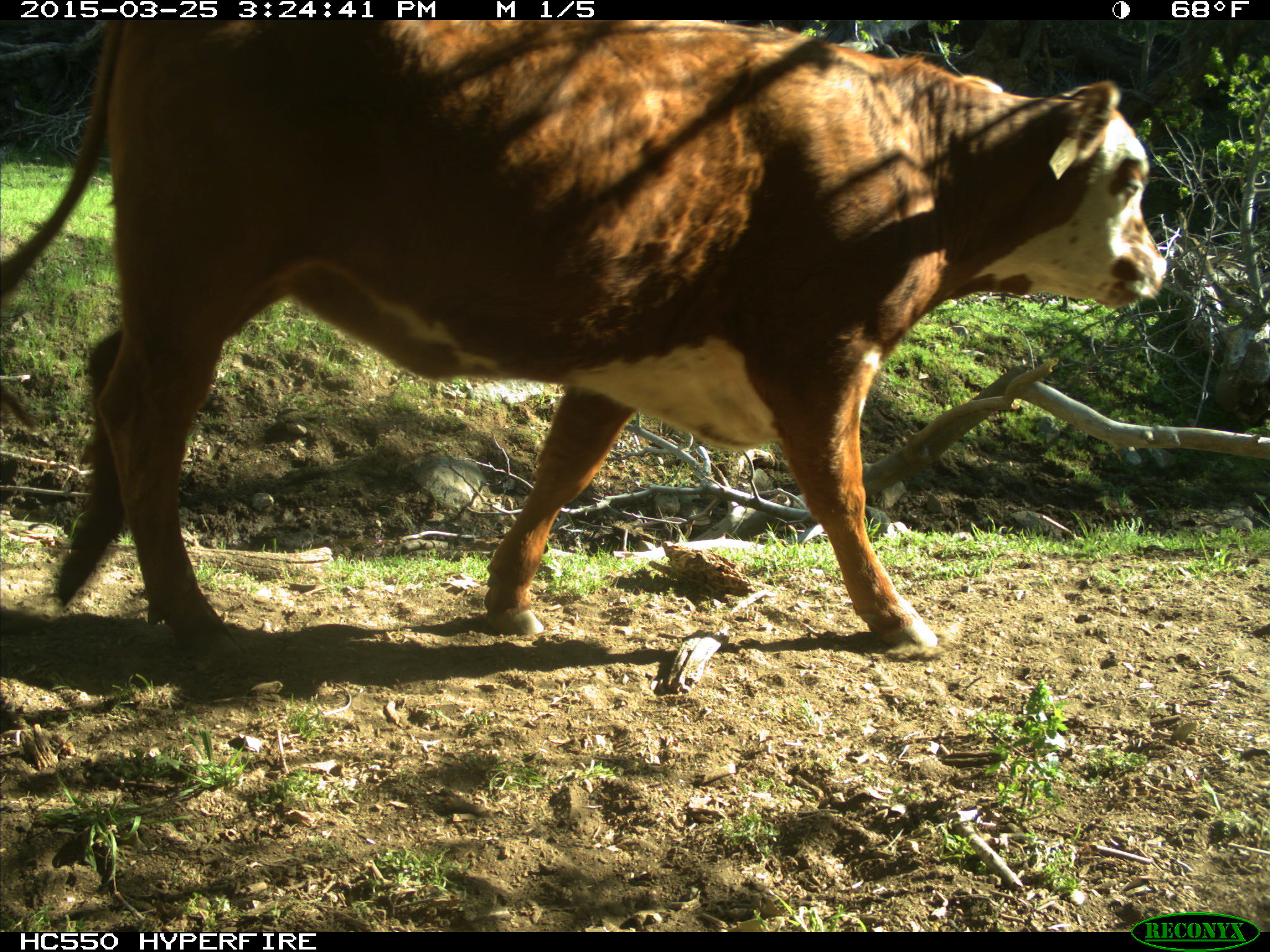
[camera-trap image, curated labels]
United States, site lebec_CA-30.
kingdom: Animalia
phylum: Chordata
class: Mammalia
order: Artiodactyla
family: Bovidae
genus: Bos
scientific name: Bos taurus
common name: domestic cow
Bos taurus (domestic cow).